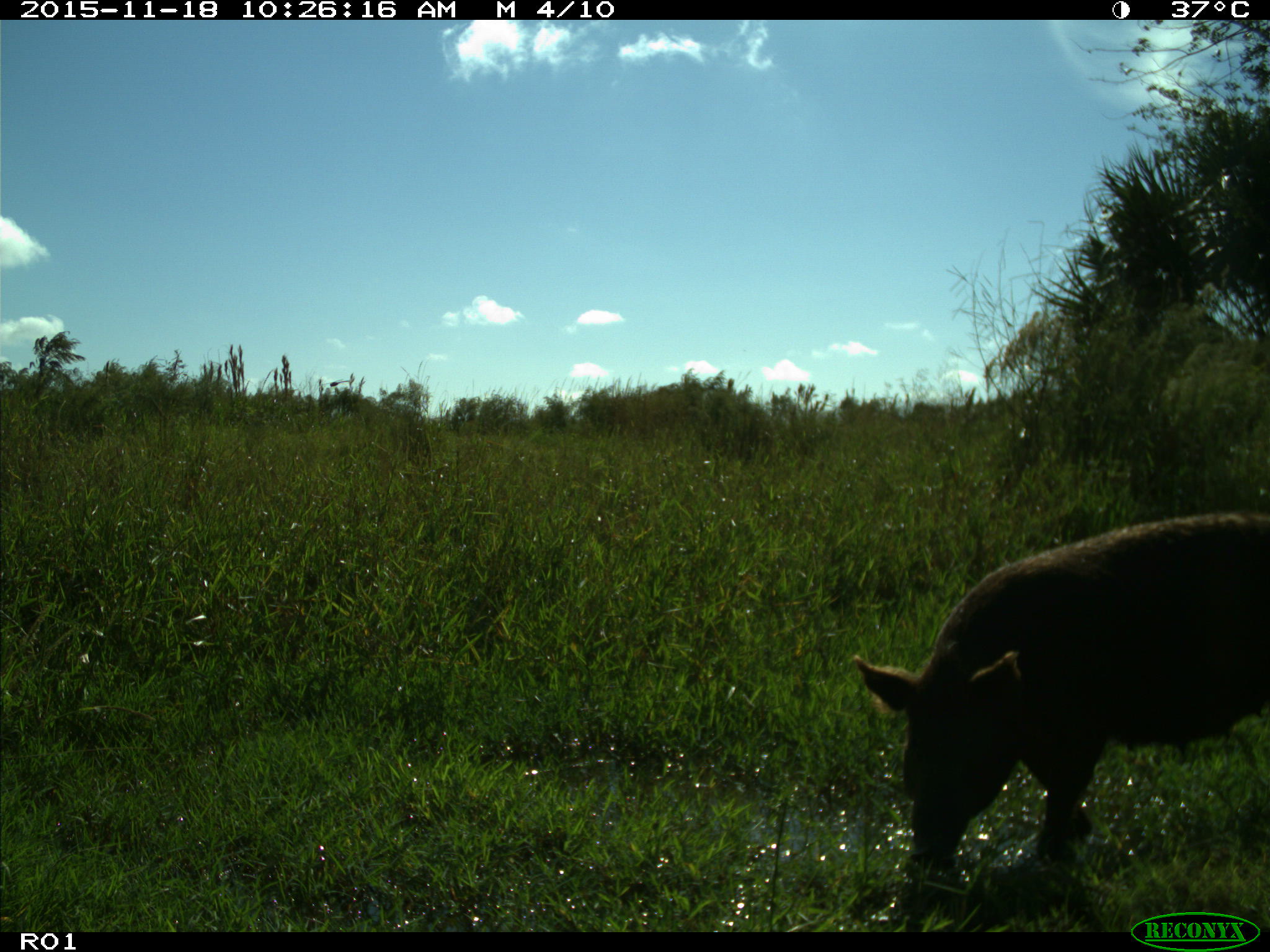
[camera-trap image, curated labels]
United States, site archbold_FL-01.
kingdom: Animalia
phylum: Chordata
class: Mammalia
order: Artiodactyla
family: Suidae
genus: Sus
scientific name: Sus scrofa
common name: wild boar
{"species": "Sus scrofa (wild boar)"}